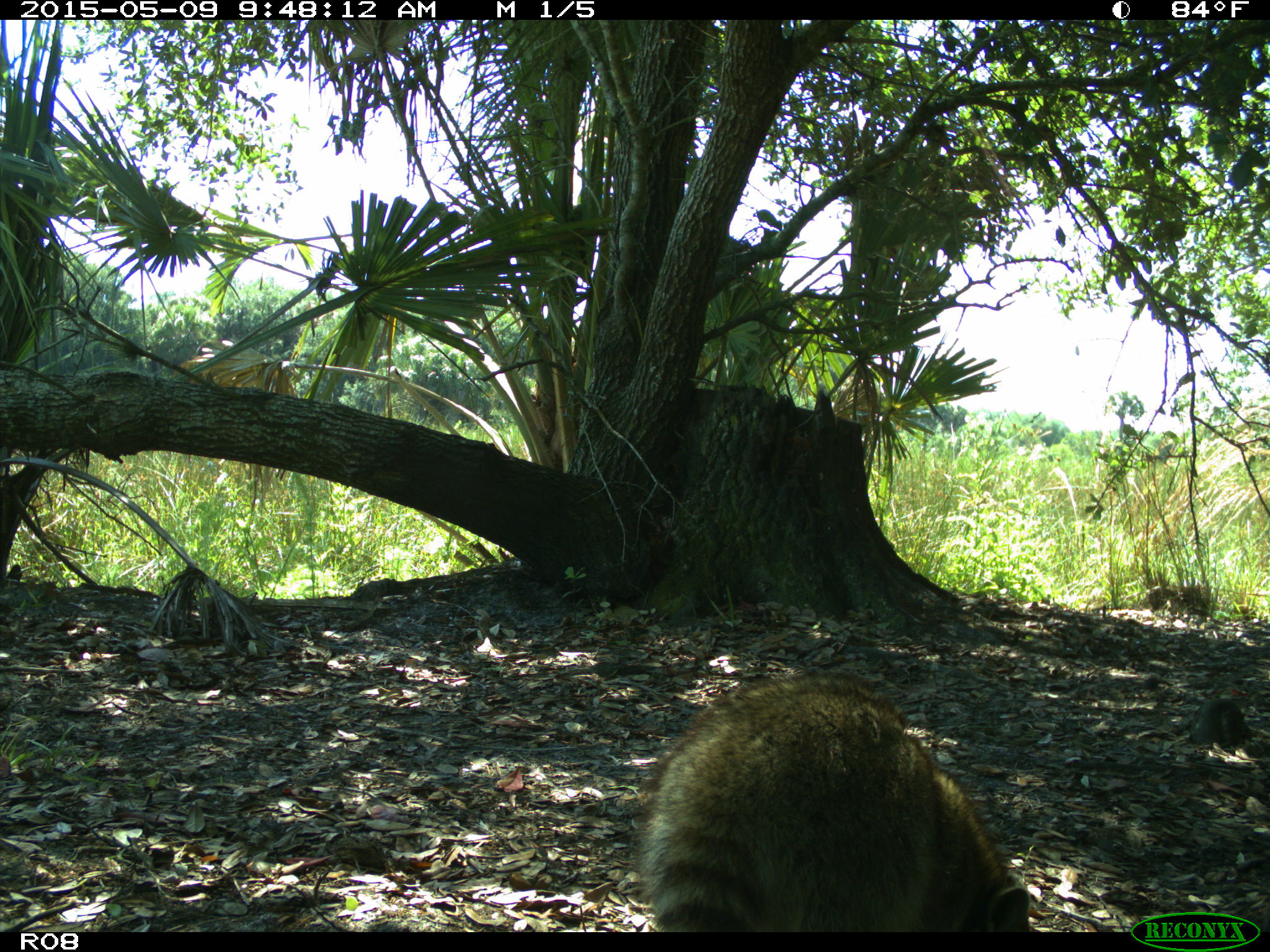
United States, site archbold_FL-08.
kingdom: Animalia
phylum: Chordata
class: Mammalia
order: Carnivora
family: Procyonidae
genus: Procyon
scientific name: Procyon lotor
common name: common raccoon